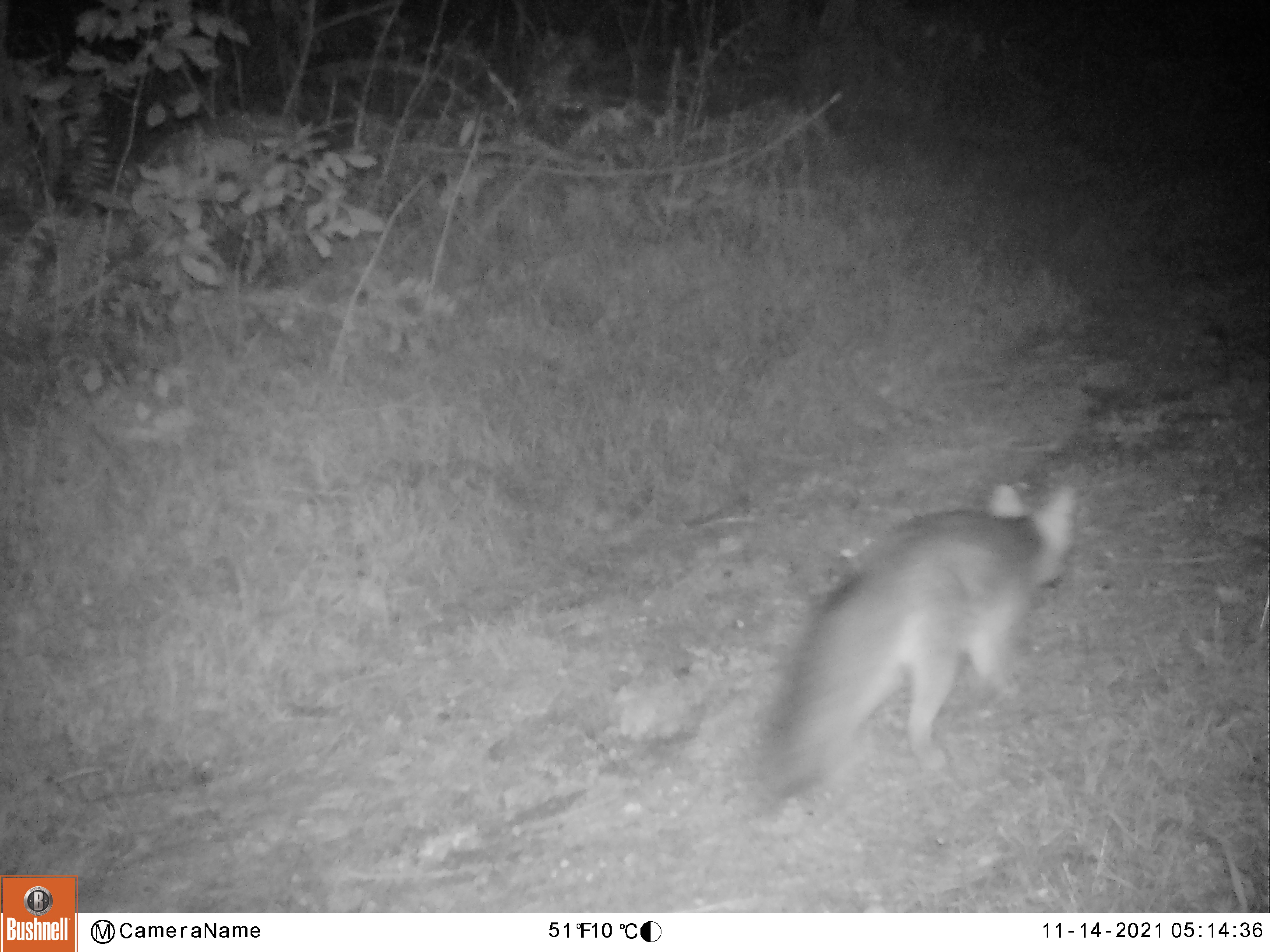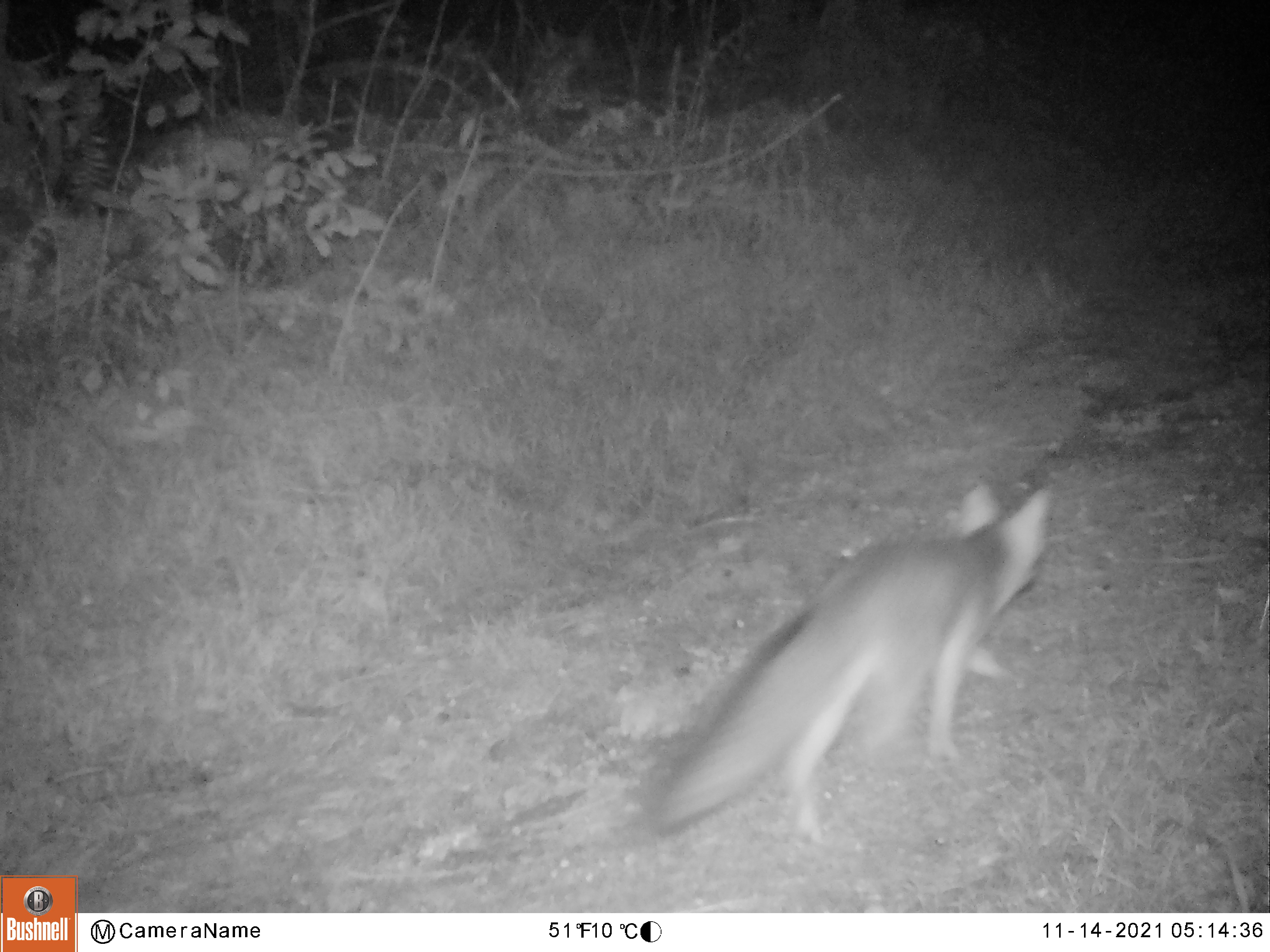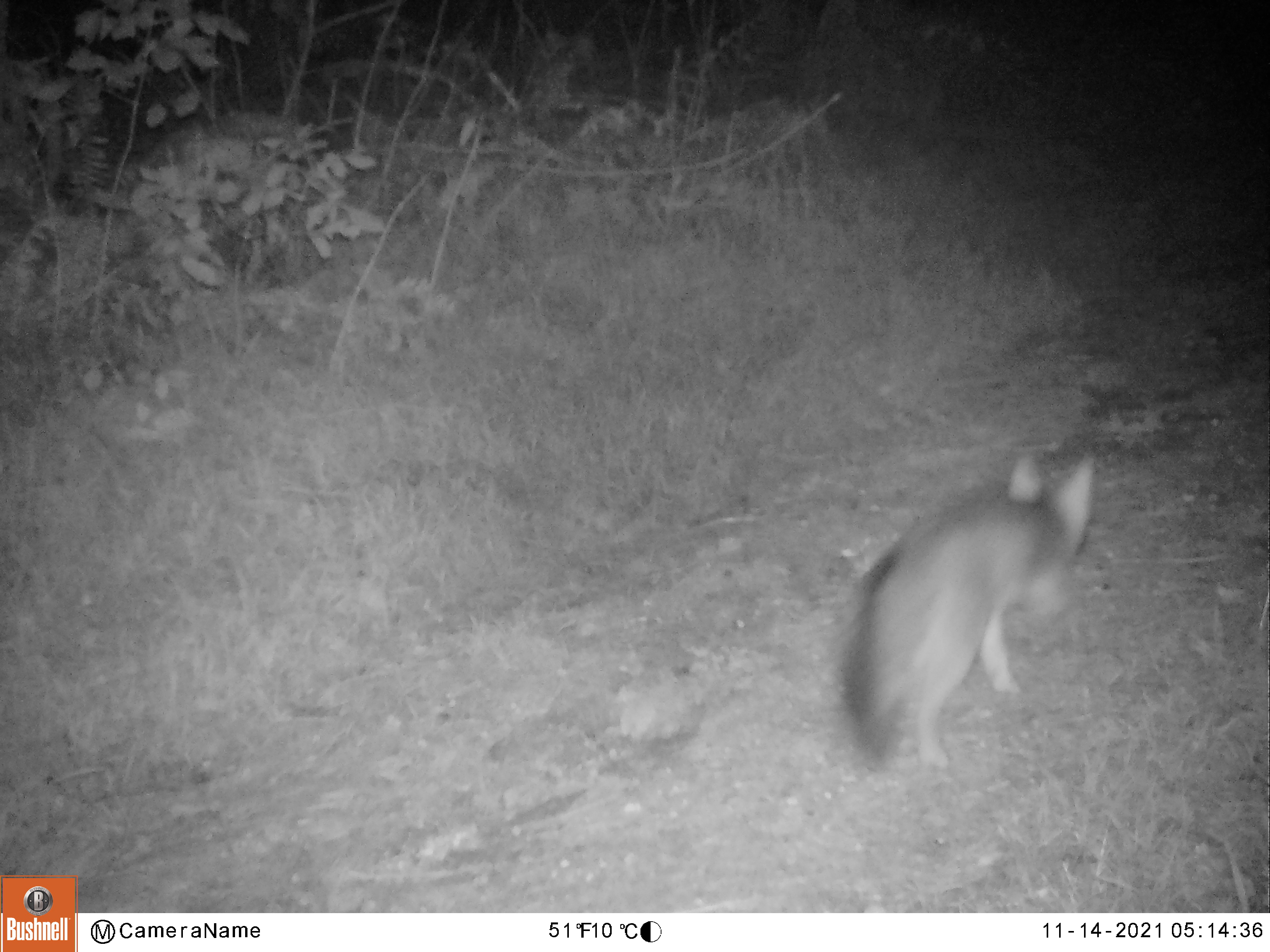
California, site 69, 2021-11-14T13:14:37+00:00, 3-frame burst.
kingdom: Animalia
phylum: Chordata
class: Mammalia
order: Carnivora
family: Canidae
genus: Urocyon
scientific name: Urocyon cinereoargenteus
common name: gray fox